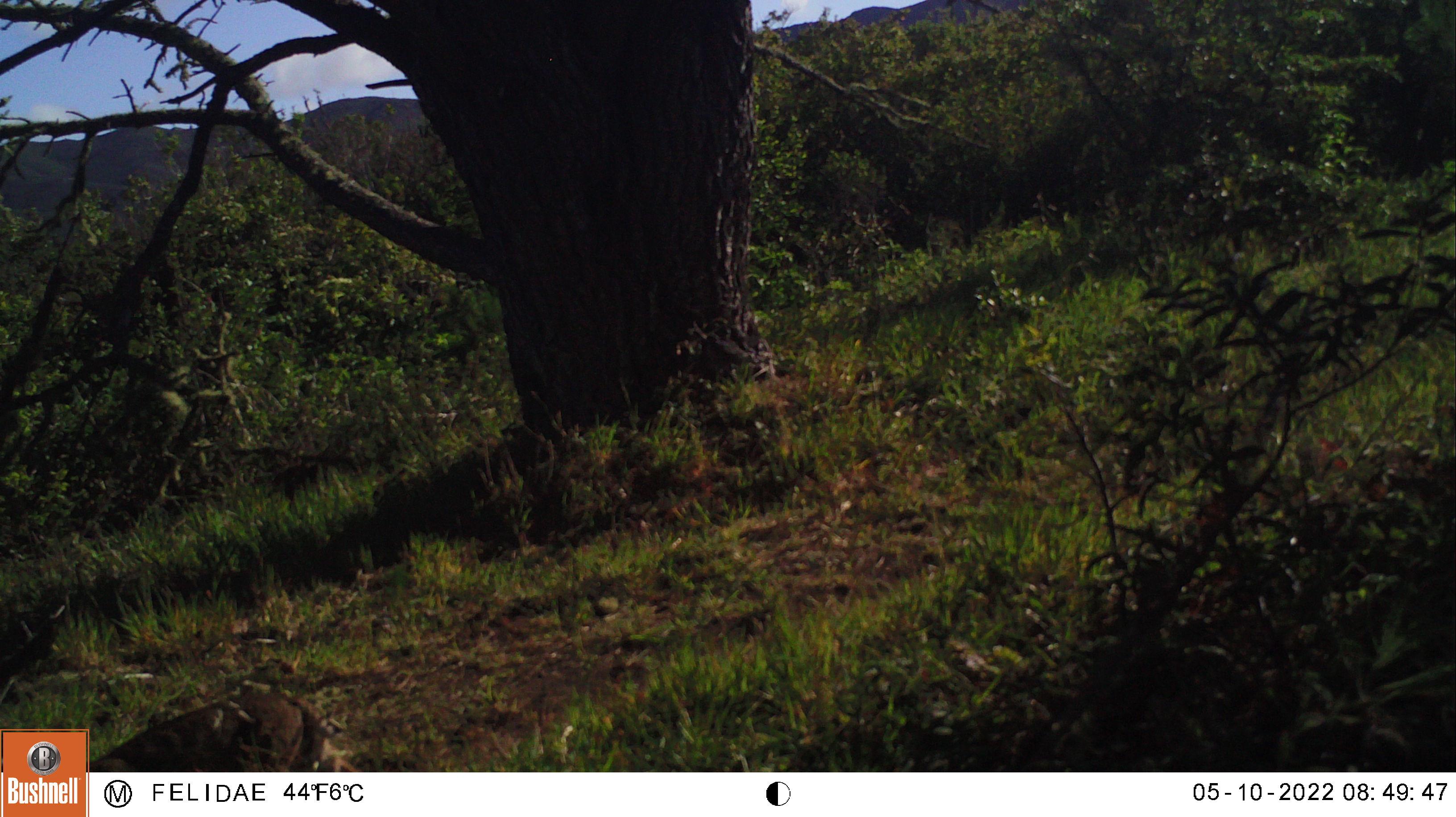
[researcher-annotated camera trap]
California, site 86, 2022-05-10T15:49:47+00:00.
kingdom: Animalia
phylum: Chordata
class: Mammalia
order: Carnivora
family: Felidae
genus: Lynx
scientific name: Lynx rufus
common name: bobcat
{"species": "bobcat (Lynx rufus)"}